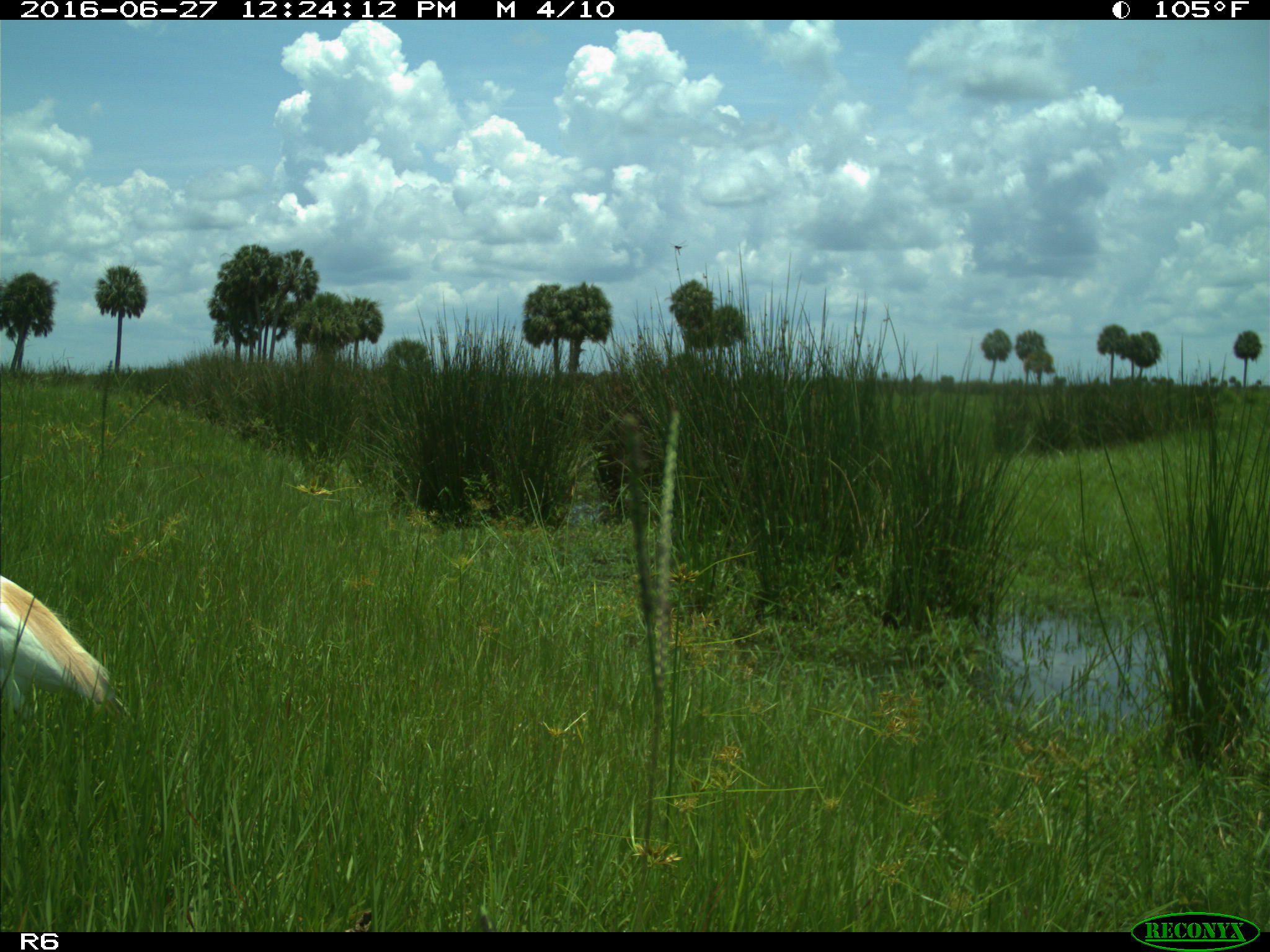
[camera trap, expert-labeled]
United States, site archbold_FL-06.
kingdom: Animalia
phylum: Chordata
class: Aves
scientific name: Aves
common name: birds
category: unidentified bird